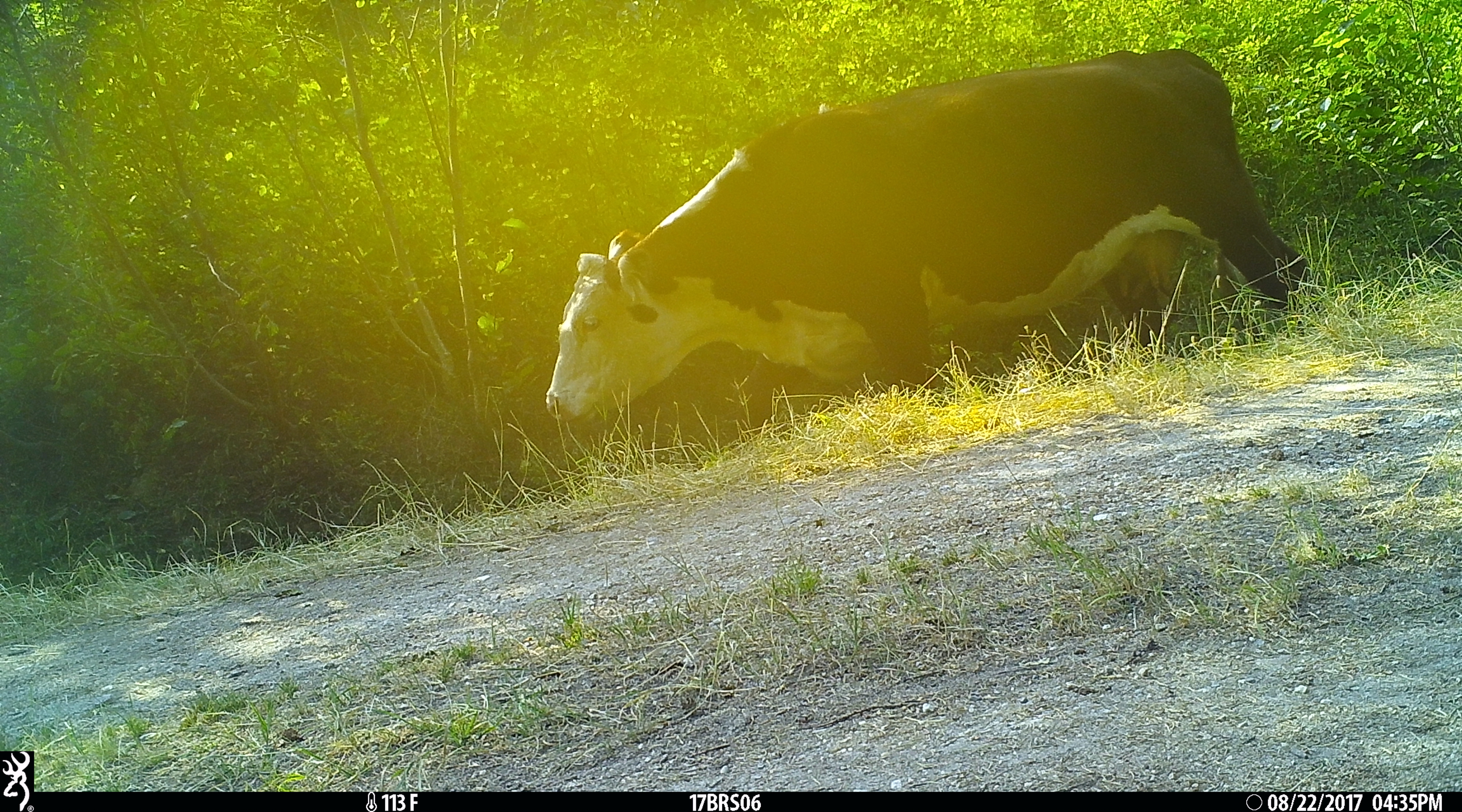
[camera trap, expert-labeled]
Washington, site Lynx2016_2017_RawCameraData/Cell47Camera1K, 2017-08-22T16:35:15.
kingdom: Animalia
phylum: Chordata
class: Mammalia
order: Artiodactyla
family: Bovidae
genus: Bos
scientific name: Bos taurus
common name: domestic cattle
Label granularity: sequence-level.